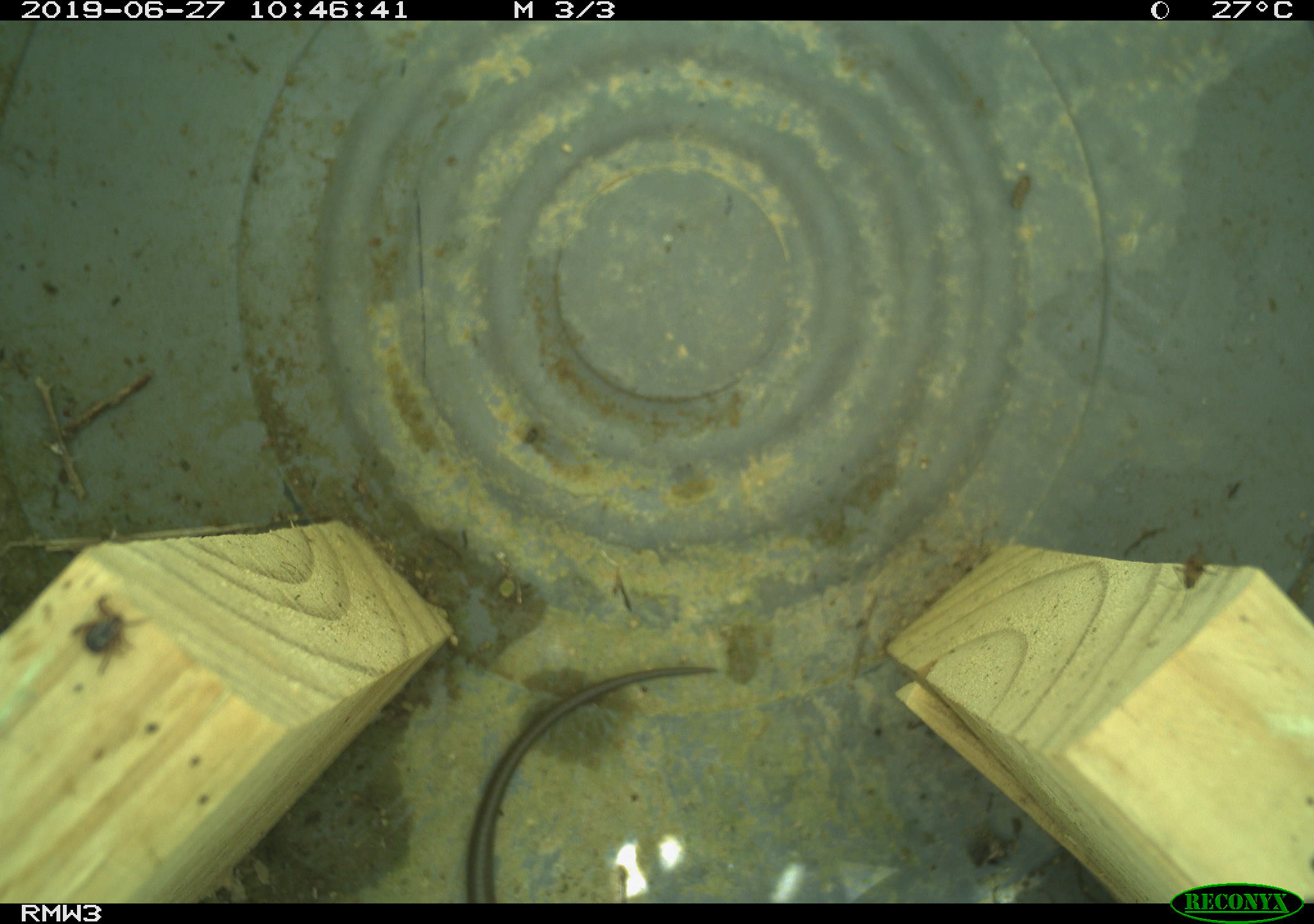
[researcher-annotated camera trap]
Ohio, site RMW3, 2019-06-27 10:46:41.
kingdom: Animalia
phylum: Chordata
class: Reptilia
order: Squamata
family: Scincidae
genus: Plestiodon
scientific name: Plestiodon fasciatus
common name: common five-lined skink